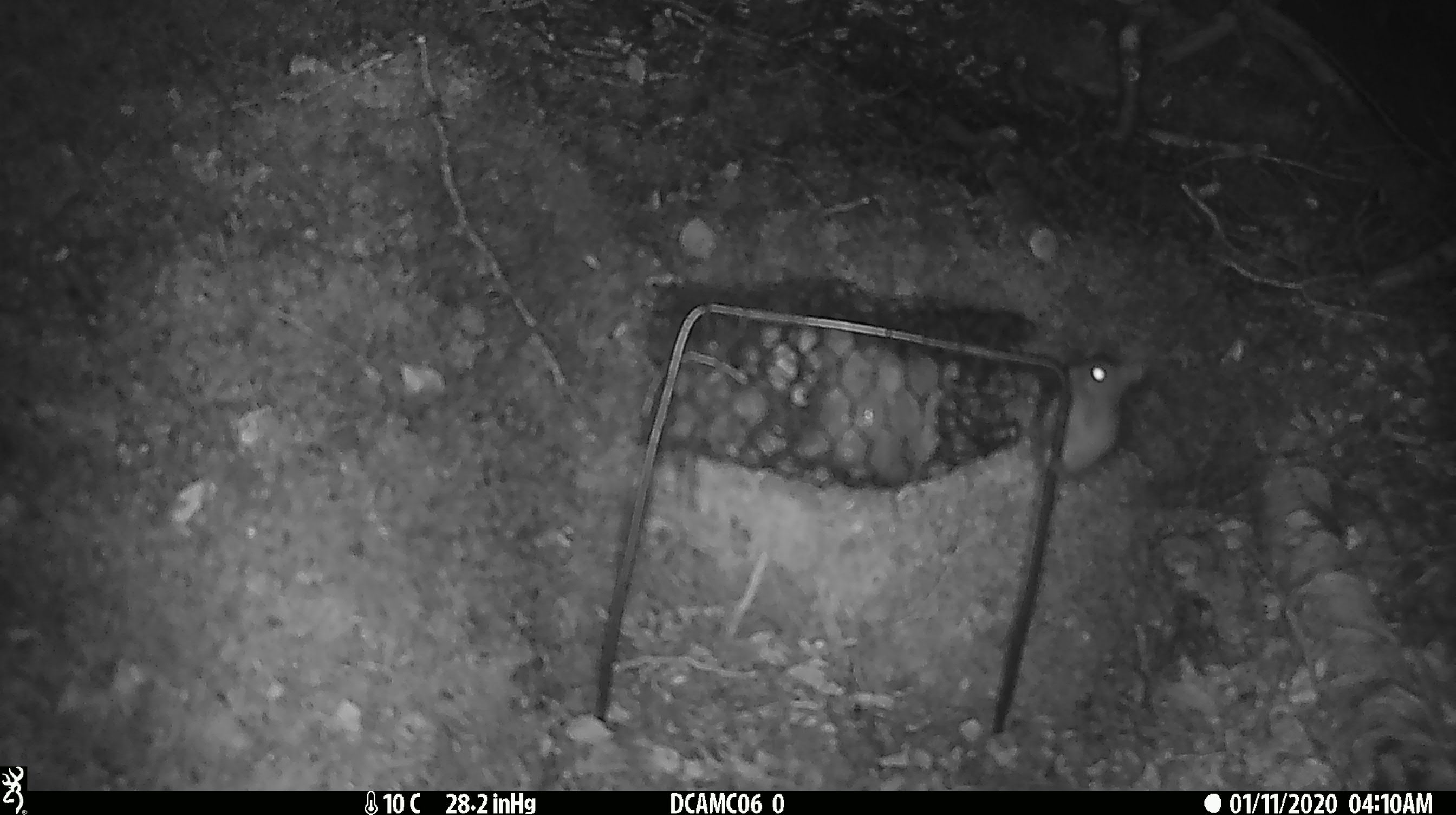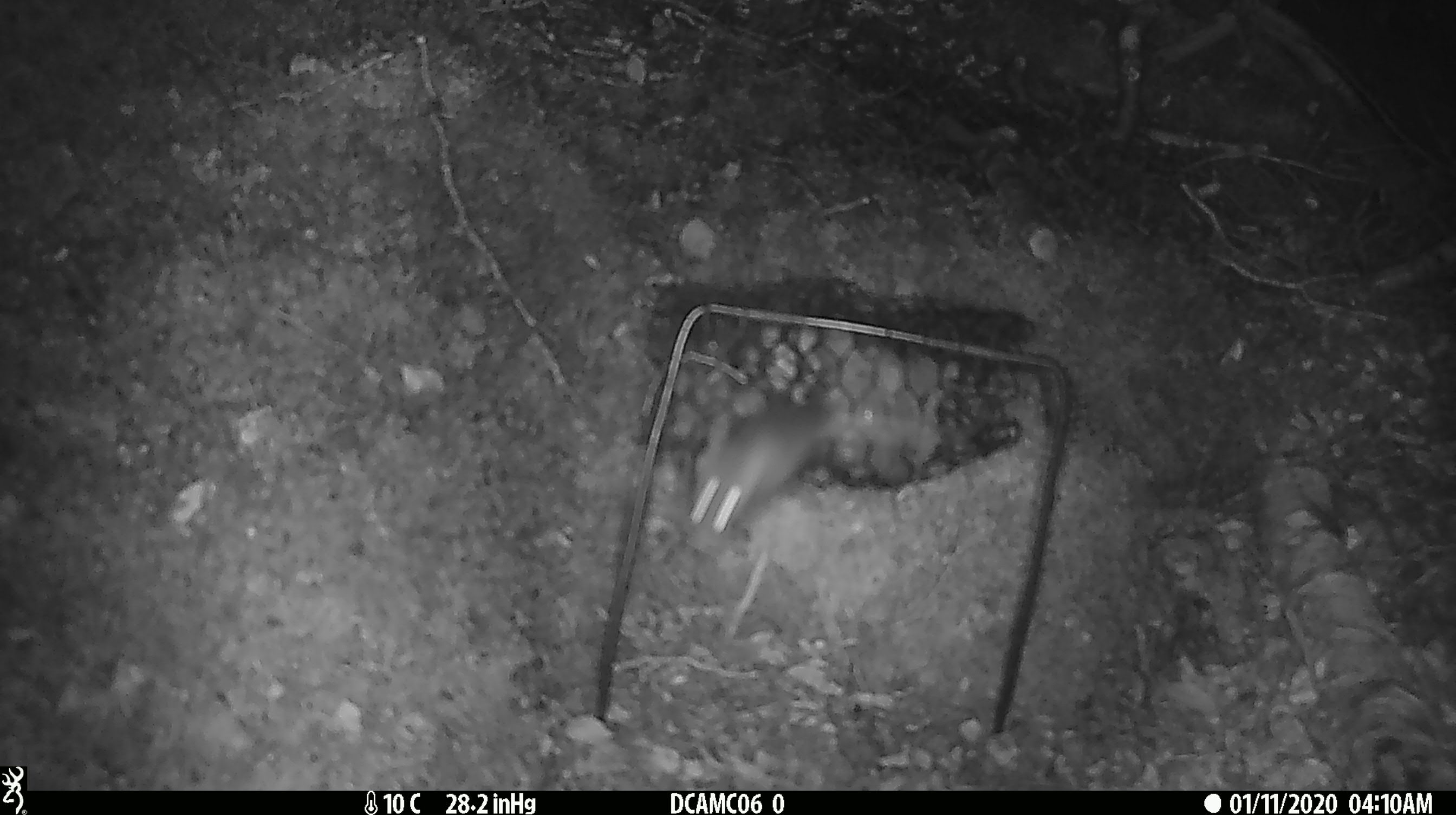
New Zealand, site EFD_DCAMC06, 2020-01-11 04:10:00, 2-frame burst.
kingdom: Animalia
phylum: Chordata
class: Mammalia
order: Rodentia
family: Muridae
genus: Mus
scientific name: Mus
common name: mouse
Mouse (Mus).